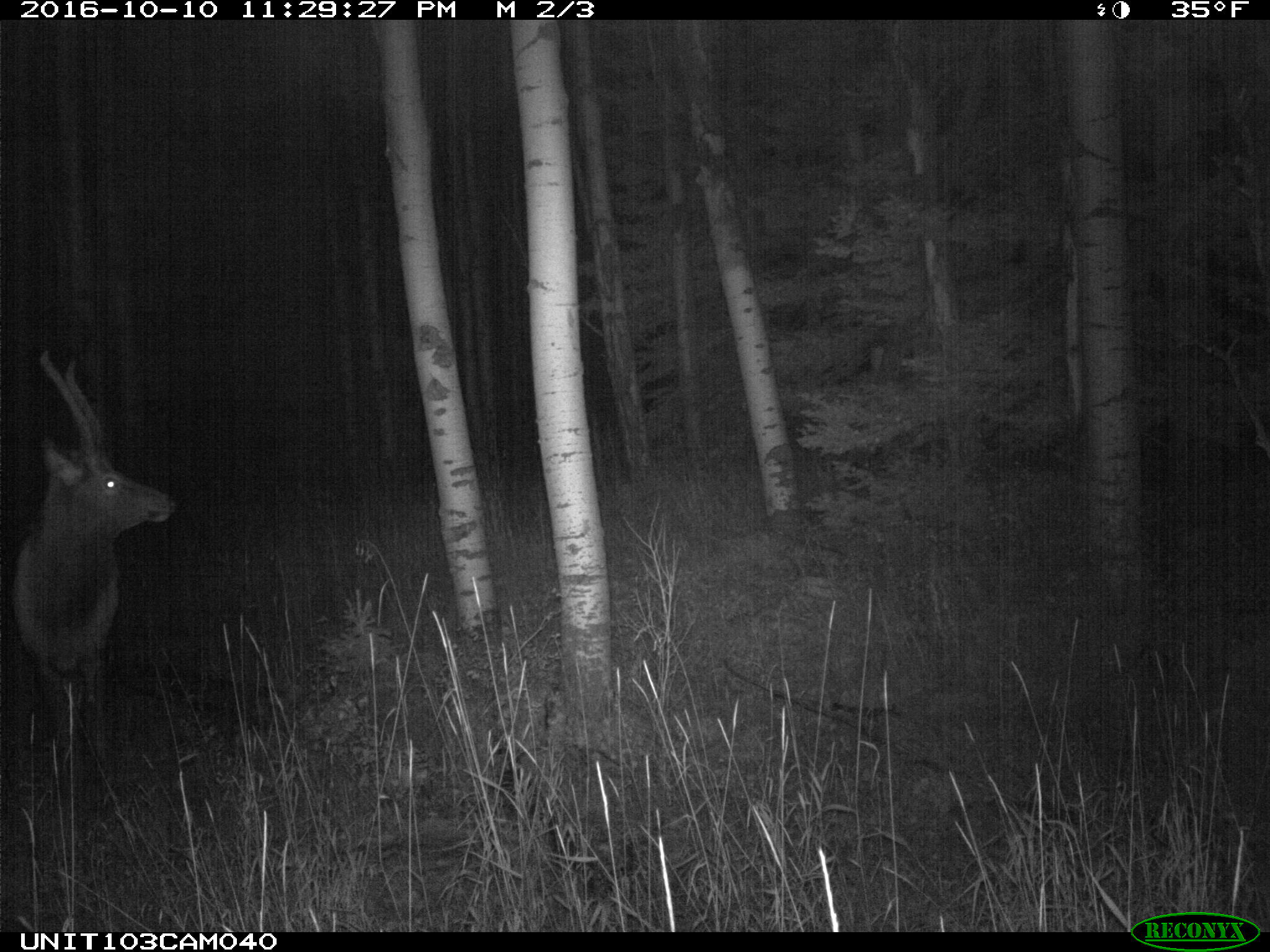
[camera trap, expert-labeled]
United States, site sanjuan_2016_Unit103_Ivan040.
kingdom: Animalia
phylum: Chordata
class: Mammalia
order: Artiodactyla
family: Cervidae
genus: Cervus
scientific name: Cervus elaphus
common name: red deer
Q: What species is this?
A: Cervus elaphus (red deer).